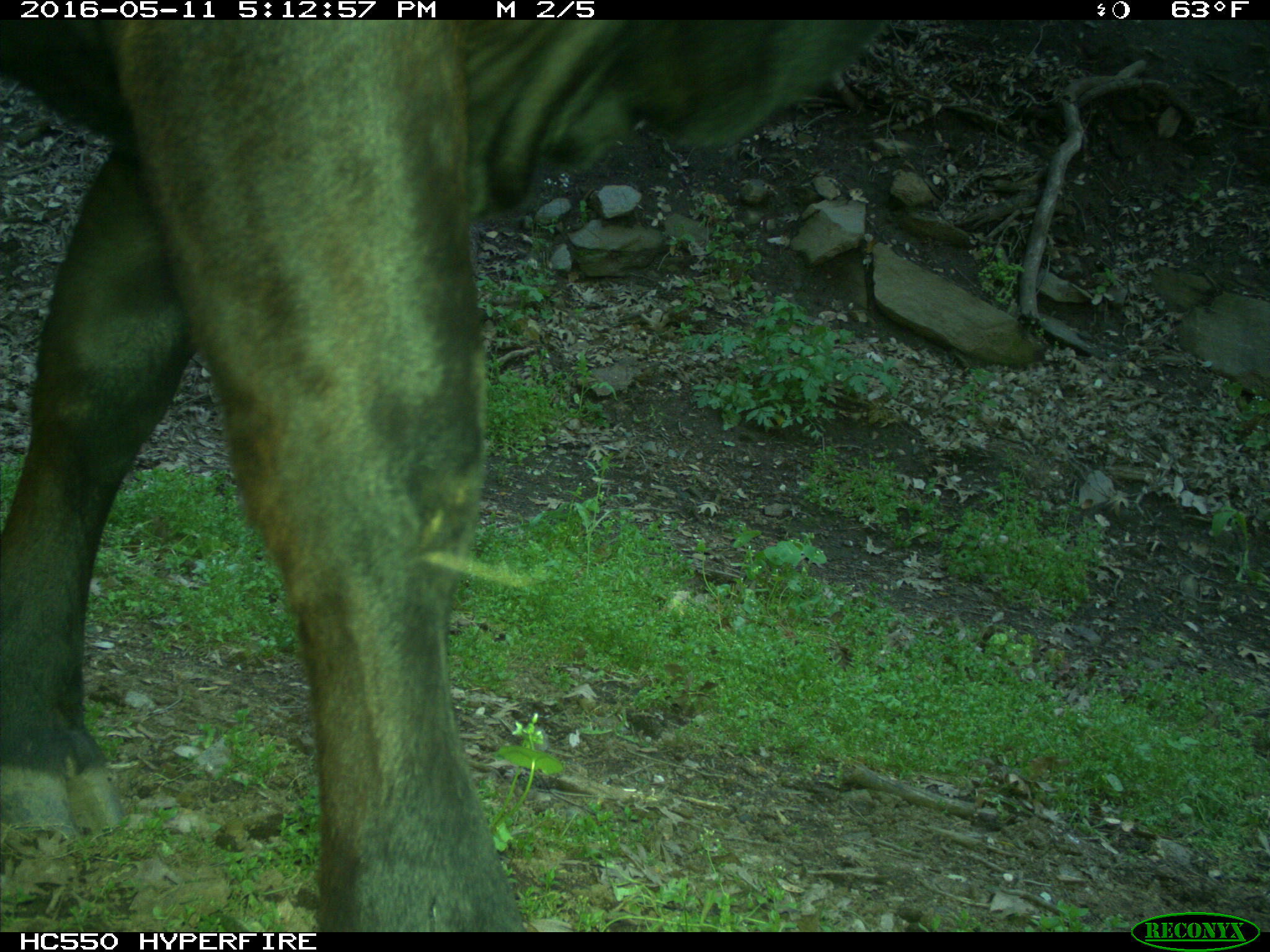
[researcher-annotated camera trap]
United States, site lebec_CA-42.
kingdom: Animalia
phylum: Chordata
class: Mammalia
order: Artiodactyla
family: Bovidae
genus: Bos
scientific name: Bos taurus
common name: domestic cow